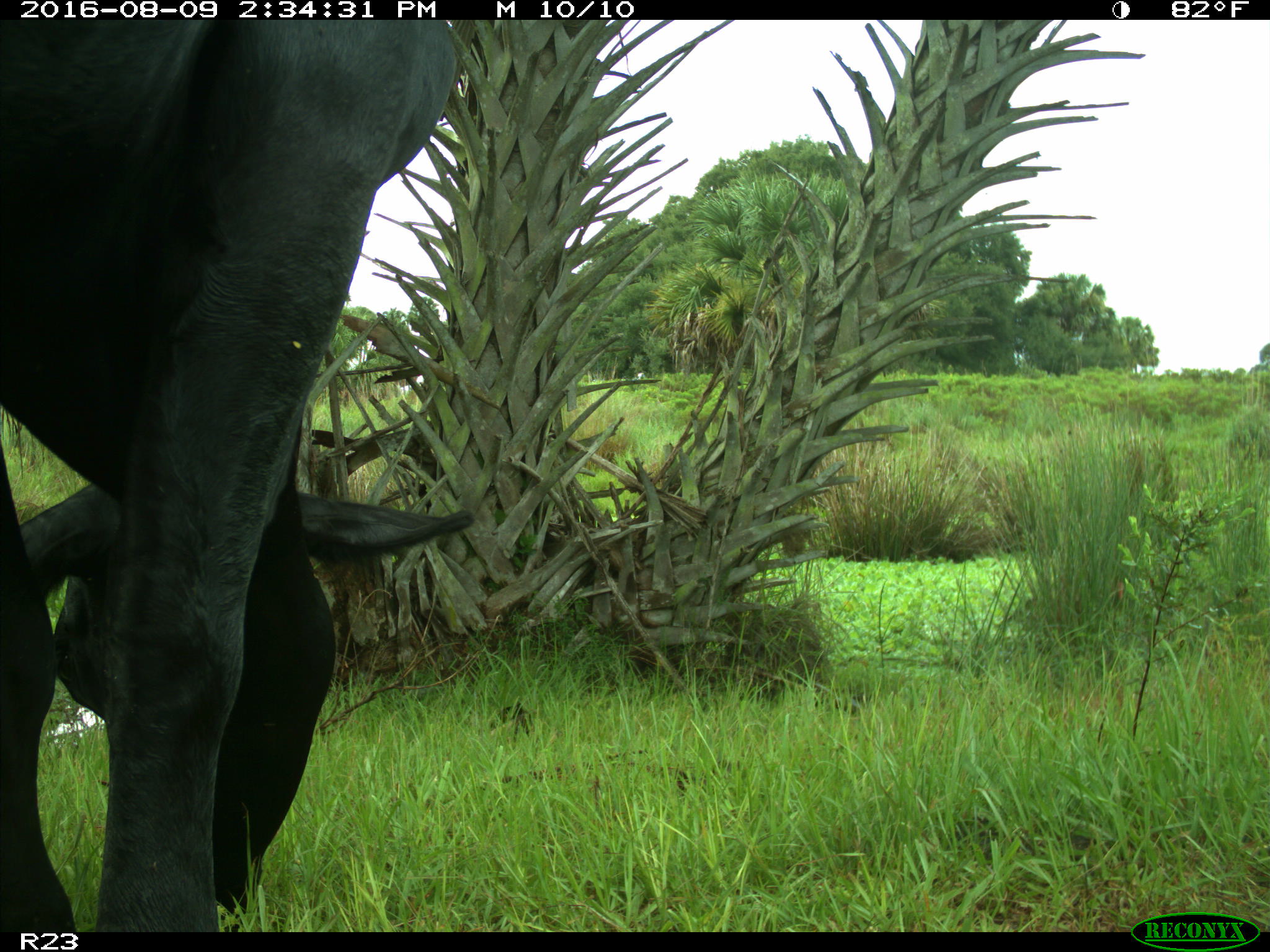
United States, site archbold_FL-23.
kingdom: Animalia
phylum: Chordata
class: Mammalia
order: Artiodactyla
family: Bovidae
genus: Bos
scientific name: Bos taurus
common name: domestic cow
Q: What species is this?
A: Bos taurus (domestic cow).